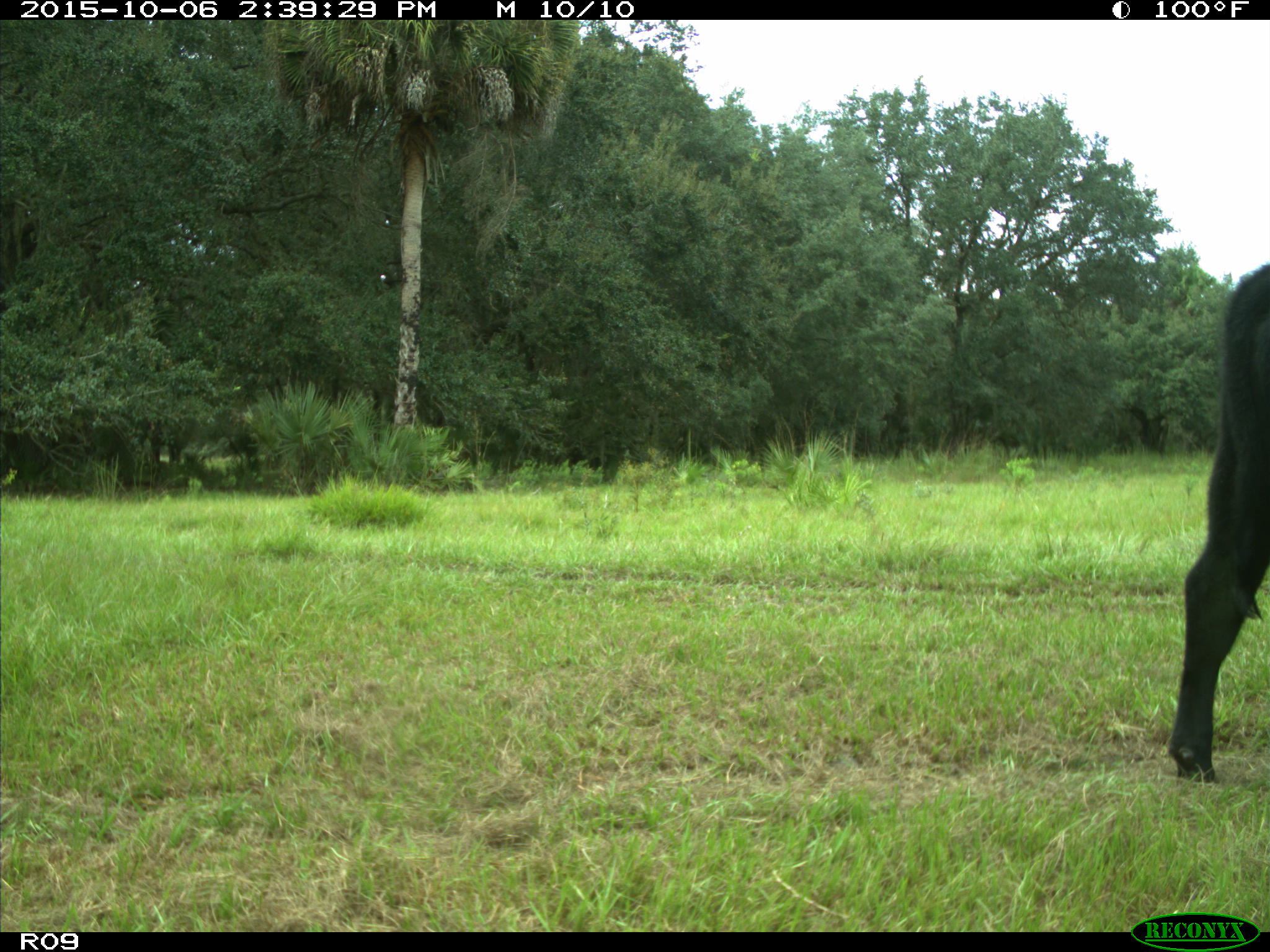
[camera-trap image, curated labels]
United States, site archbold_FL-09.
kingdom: Animalia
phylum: Chordata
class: Mammalia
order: Artiodactyla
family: Bovidae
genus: Bos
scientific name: Bos taurus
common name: domestic cow